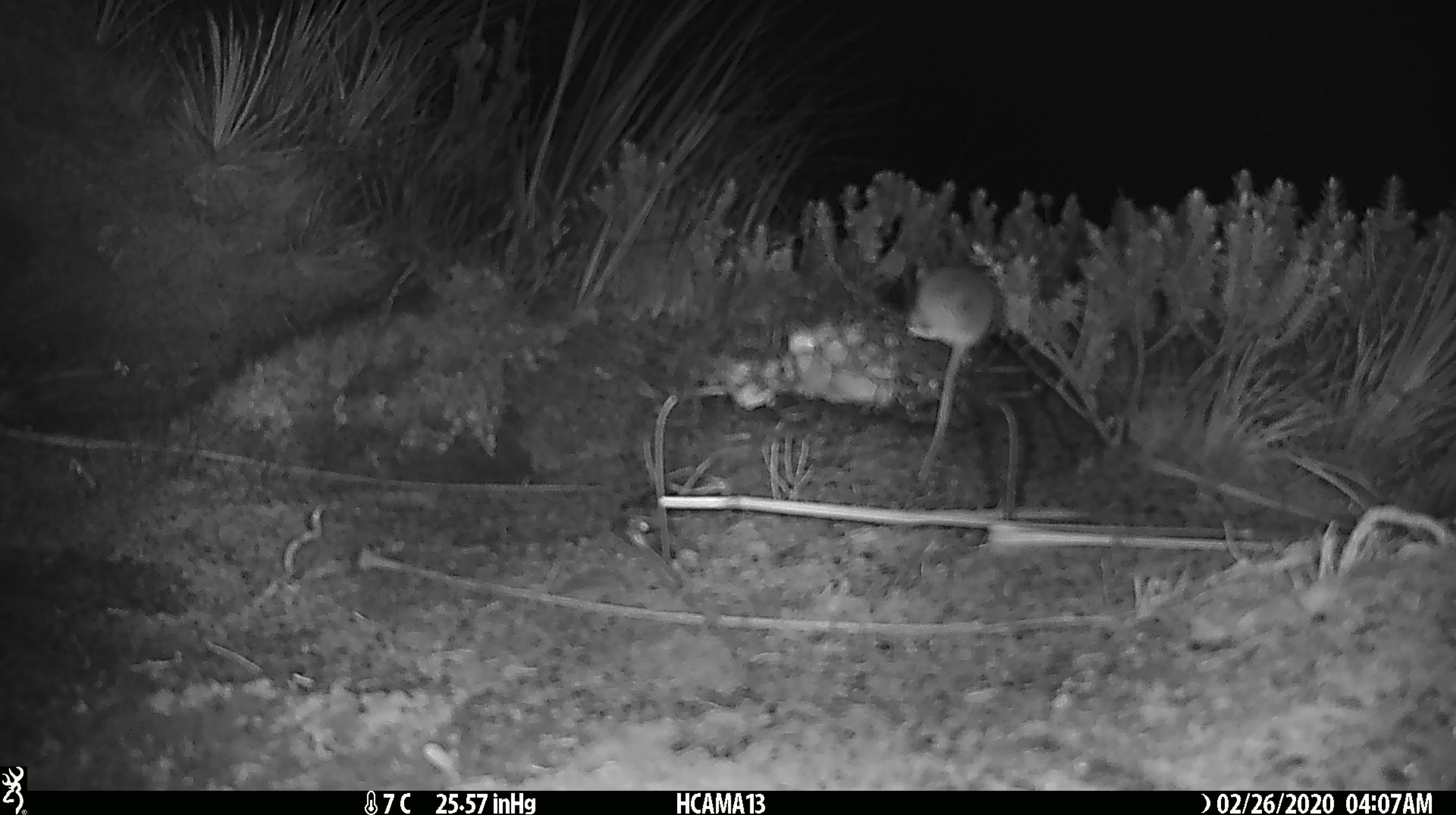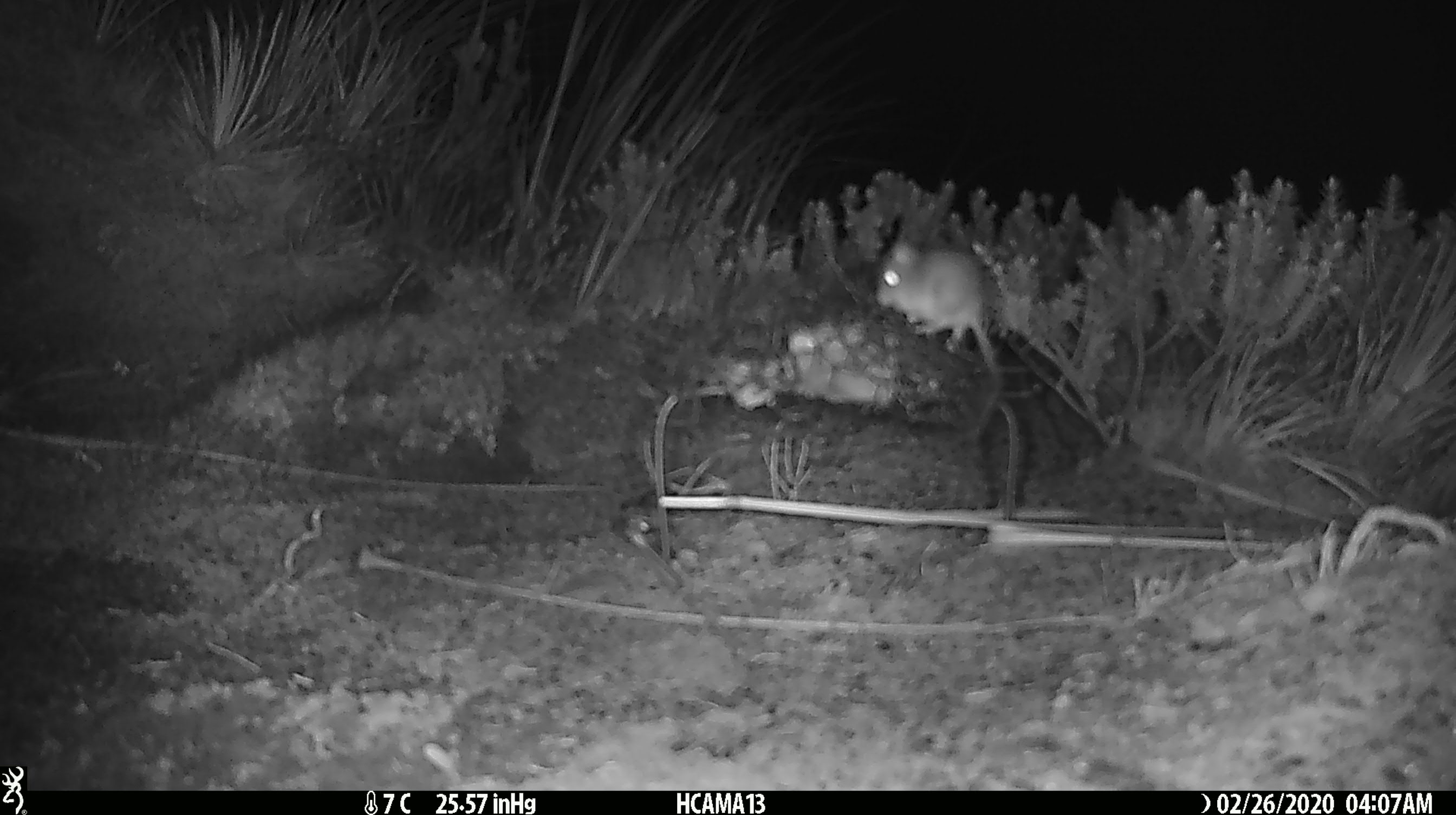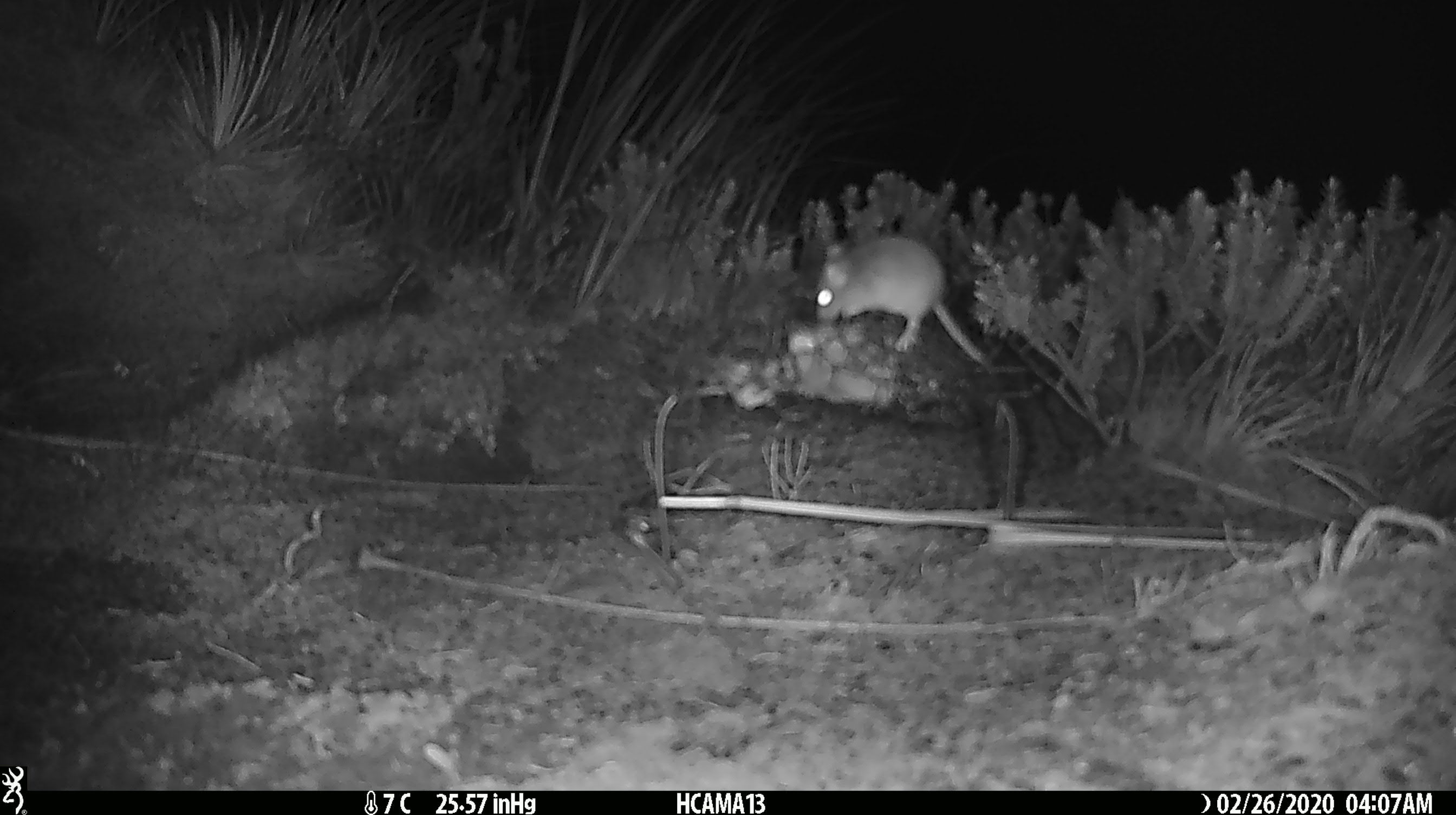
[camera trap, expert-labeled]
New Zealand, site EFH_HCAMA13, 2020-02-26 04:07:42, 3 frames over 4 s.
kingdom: Animalia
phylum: Chordata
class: Mammalia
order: Rodentia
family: Muridae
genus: Mus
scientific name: Mus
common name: mouse